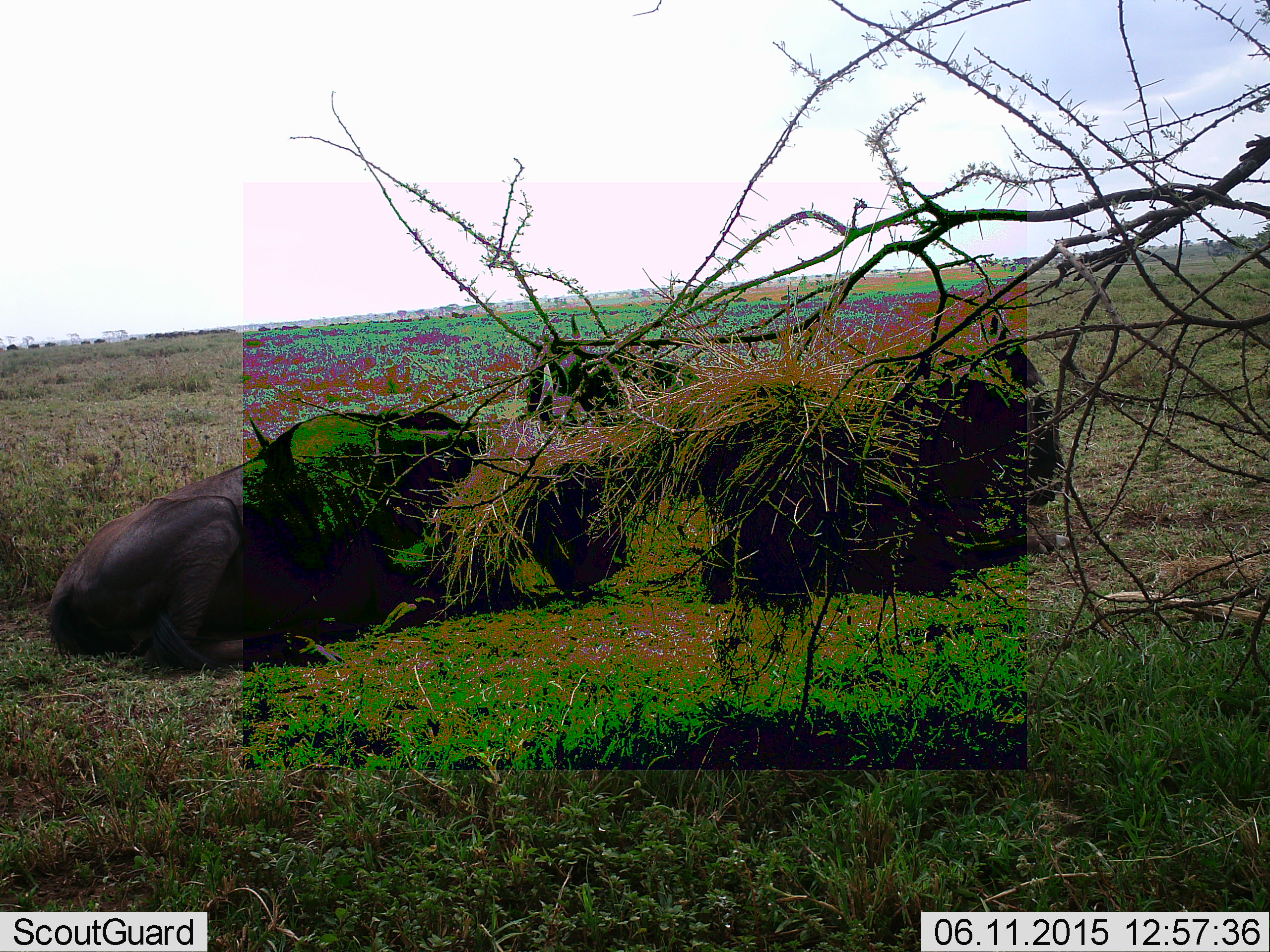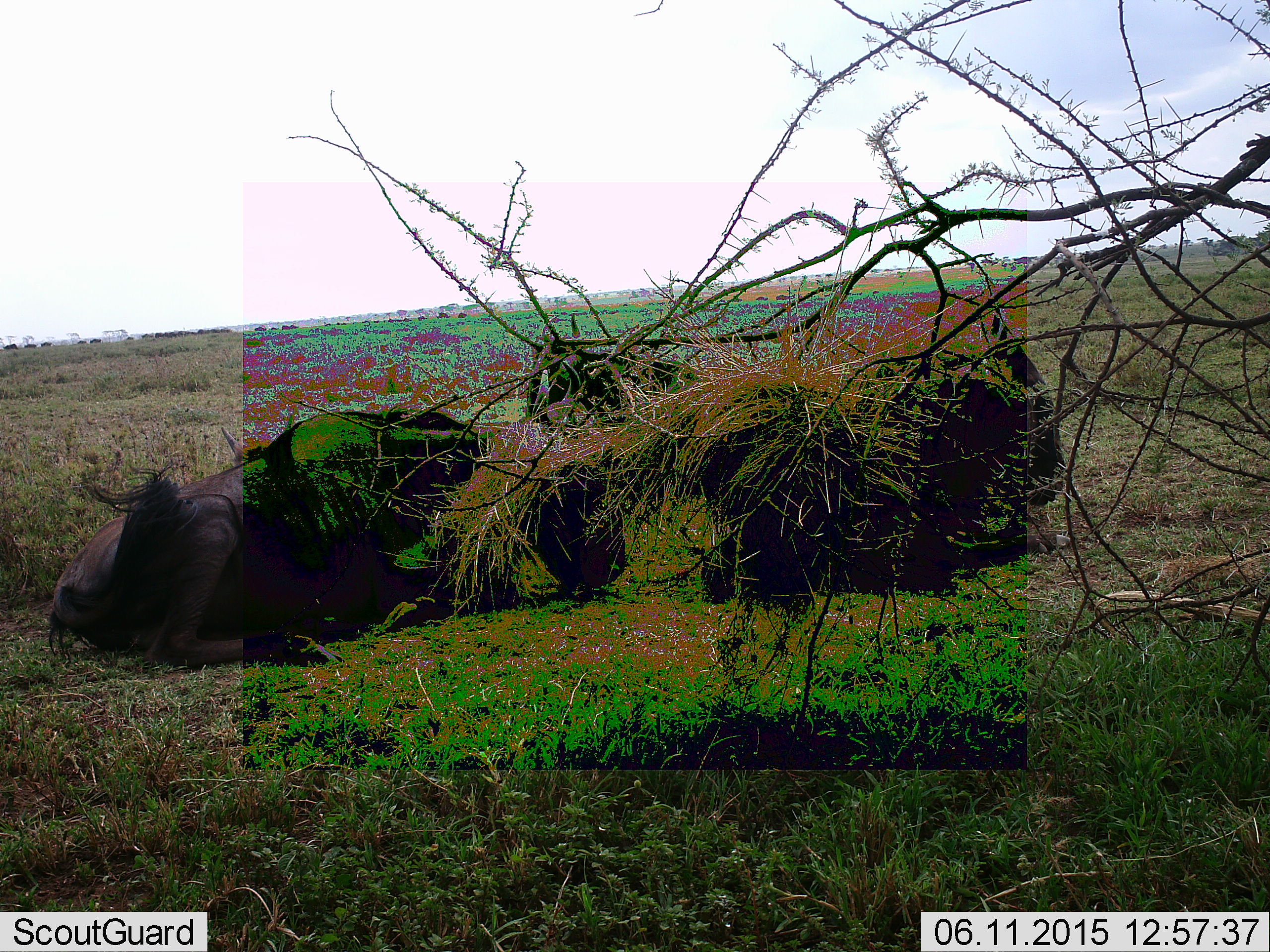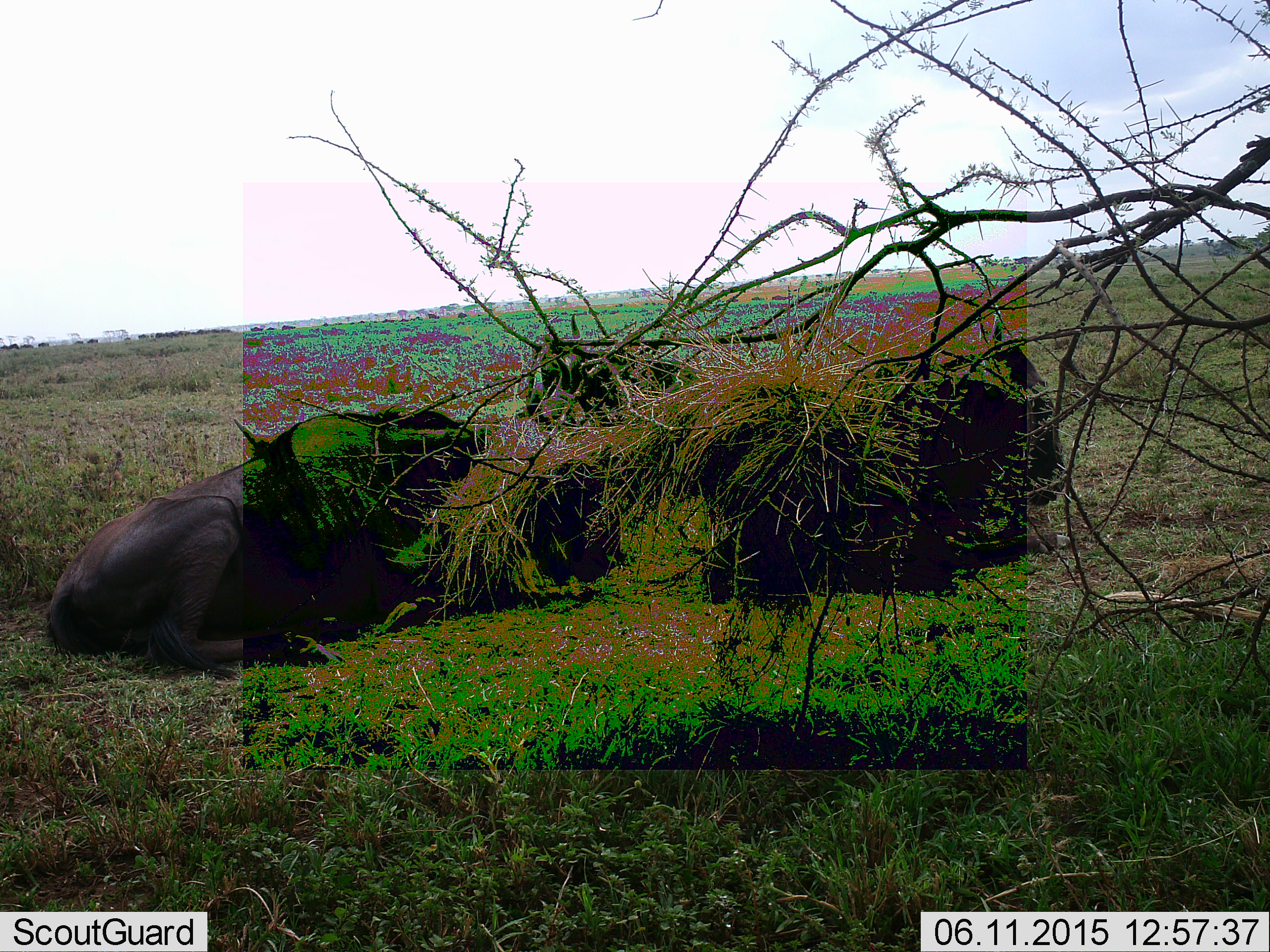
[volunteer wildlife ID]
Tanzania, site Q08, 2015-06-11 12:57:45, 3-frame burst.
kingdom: Animalia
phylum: Chordata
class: Mammalia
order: Artiodactyla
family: Bovidae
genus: Connochaetes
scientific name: Connochaetes taurinus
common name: blue wildebeest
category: wildebeest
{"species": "wildebeest (blue wildebeest) (Connochaetes taurinus)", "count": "3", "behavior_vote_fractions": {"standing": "0%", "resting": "100%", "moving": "10%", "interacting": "0%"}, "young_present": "0%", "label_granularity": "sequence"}